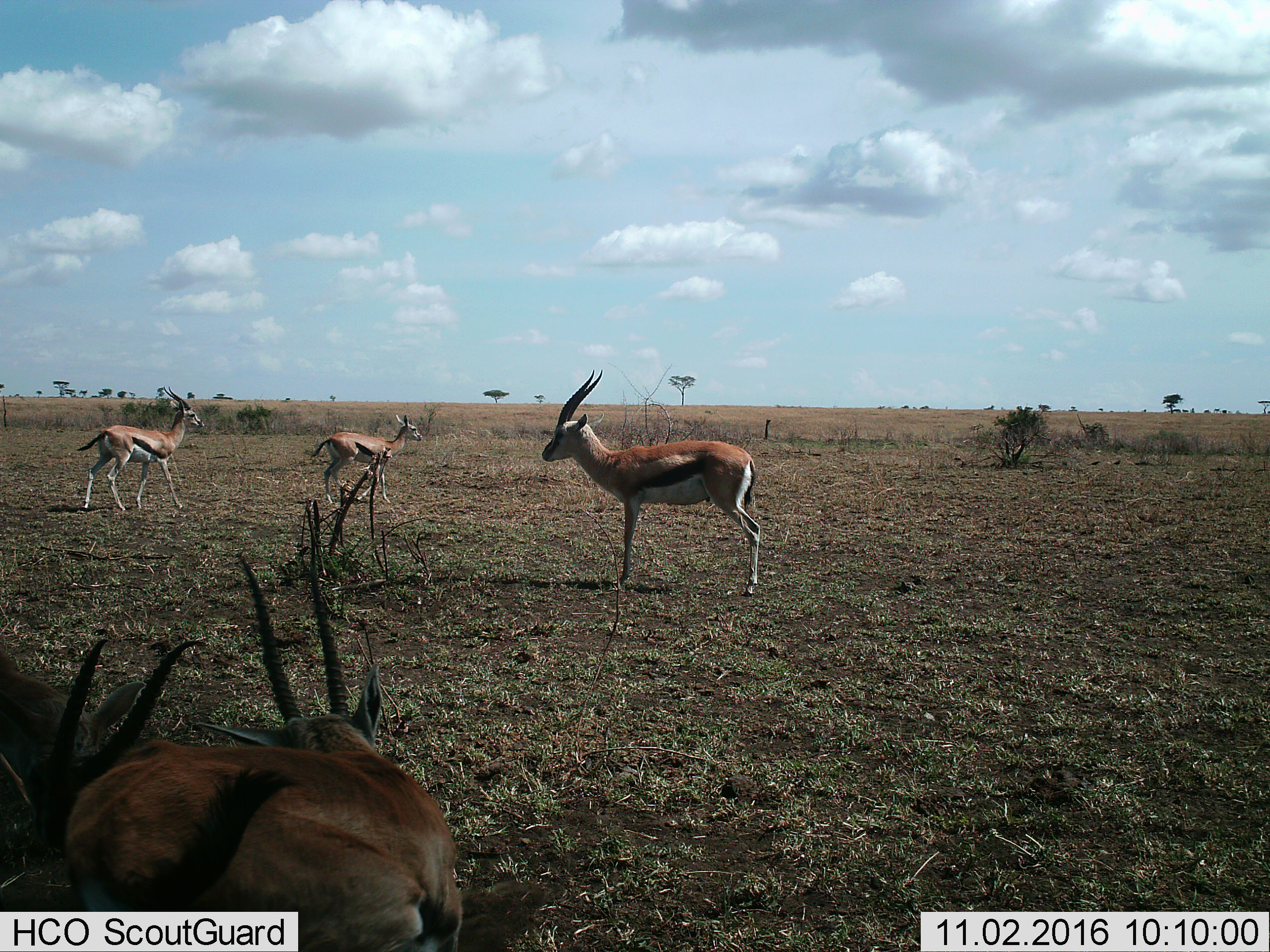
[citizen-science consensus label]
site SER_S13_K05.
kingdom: Animalia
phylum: Chordata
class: Mammalia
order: Artiodactyla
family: Bovidae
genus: Eudorcas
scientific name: Eudorcas thomsonii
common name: thomson's gazelle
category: gazellethomsons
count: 5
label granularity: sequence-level